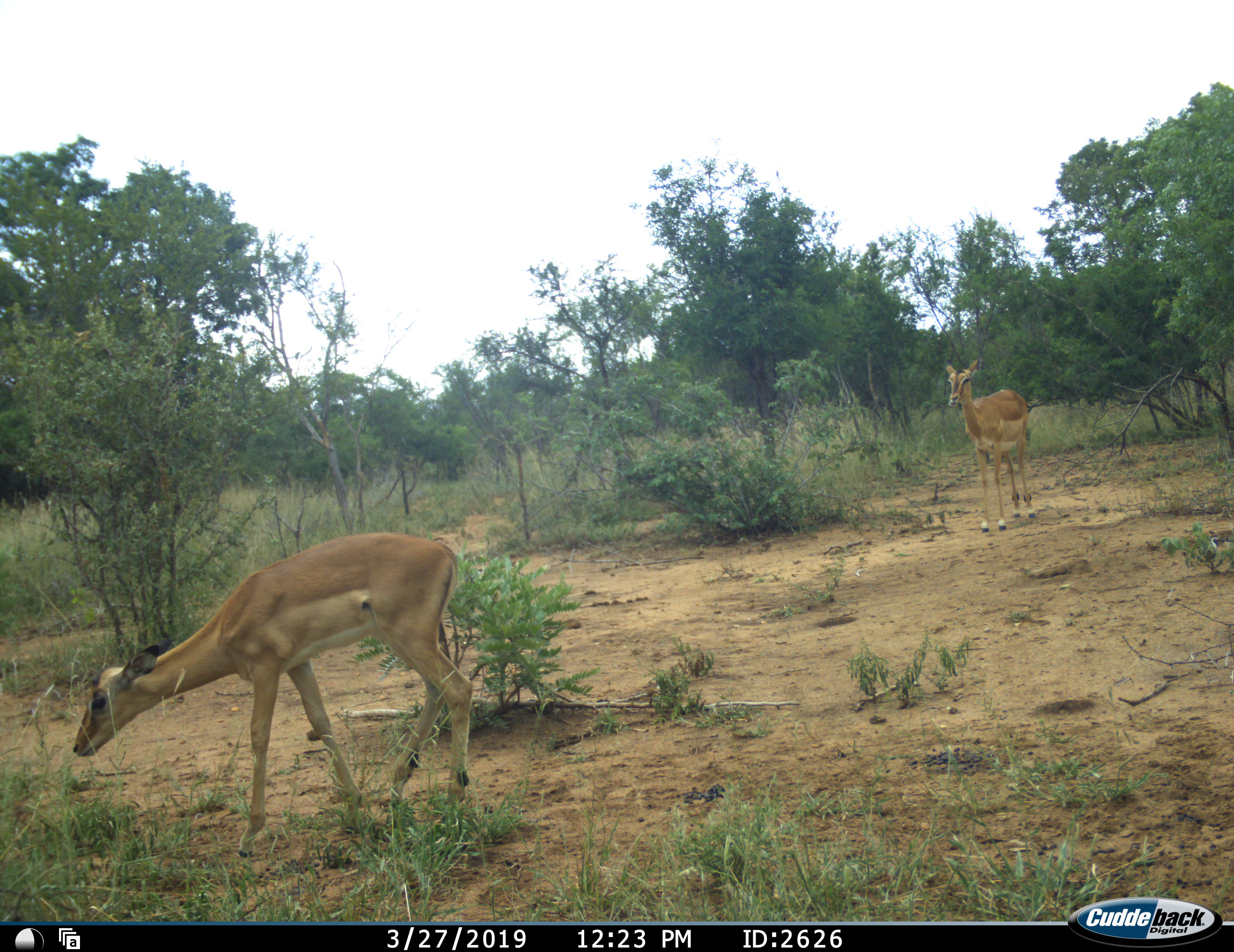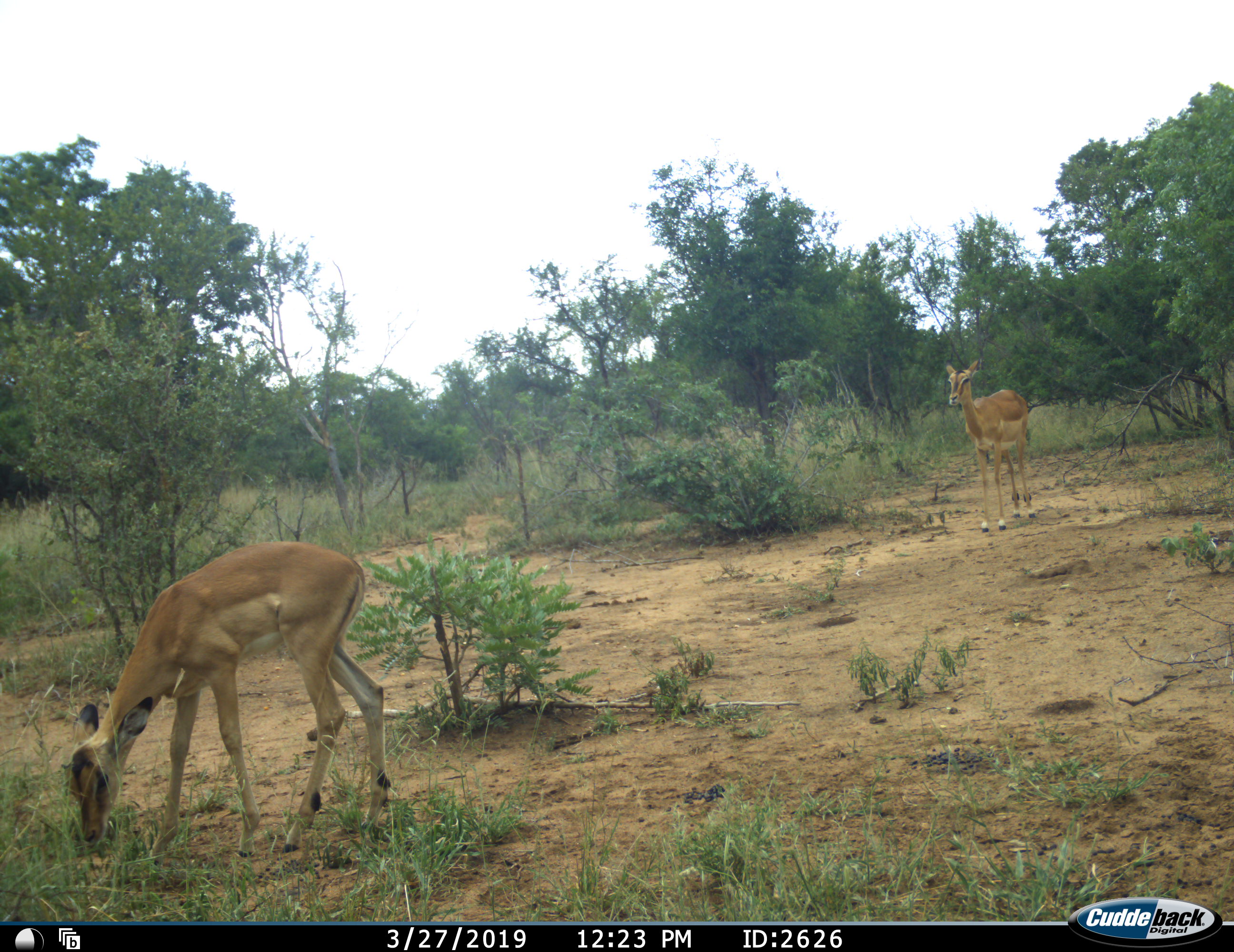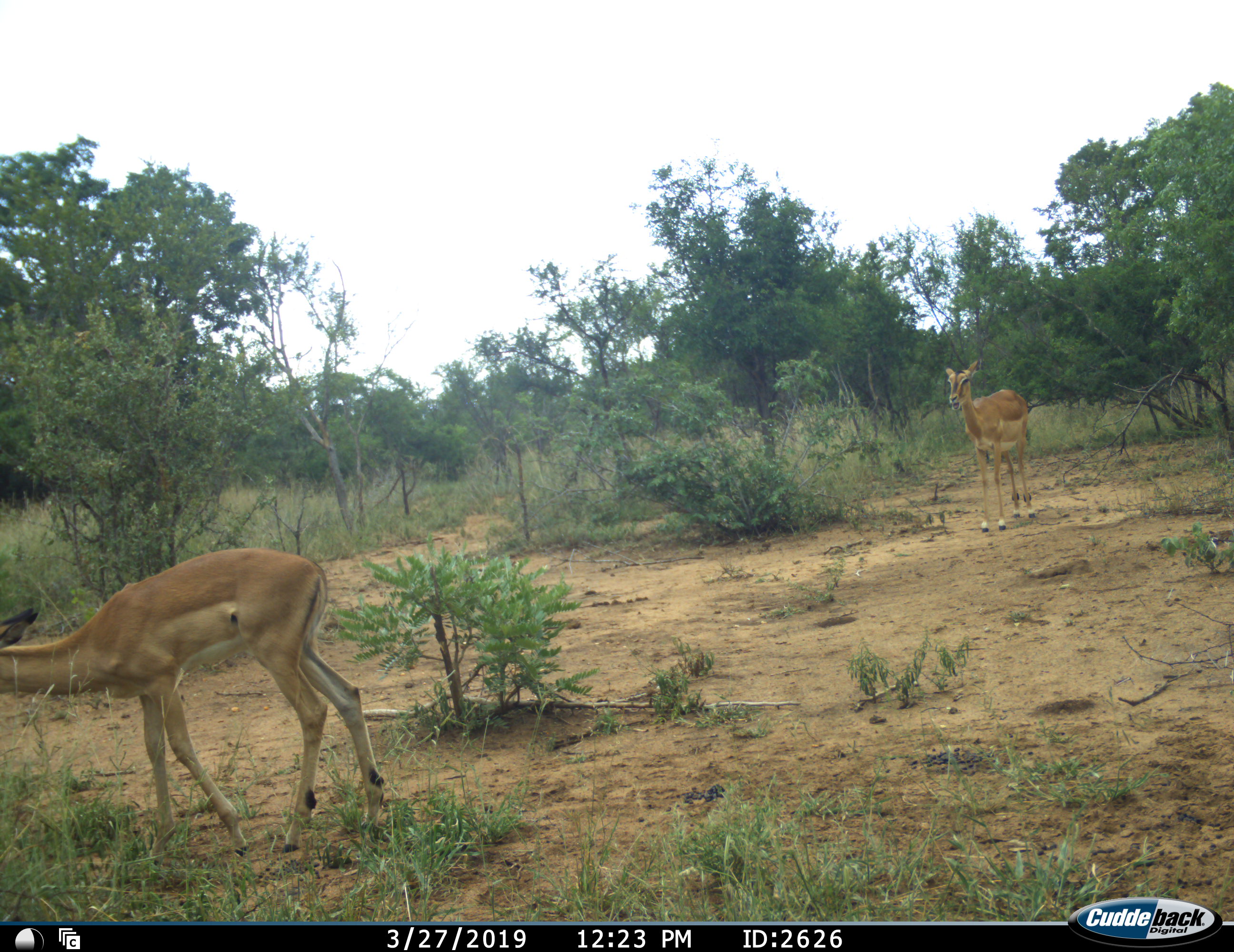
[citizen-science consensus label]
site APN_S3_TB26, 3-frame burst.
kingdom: Animalia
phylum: Chordata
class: Mammalia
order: Artiodactyla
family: Bovidae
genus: Aepyceros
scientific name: Aepyceros melampus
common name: impala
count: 2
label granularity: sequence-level